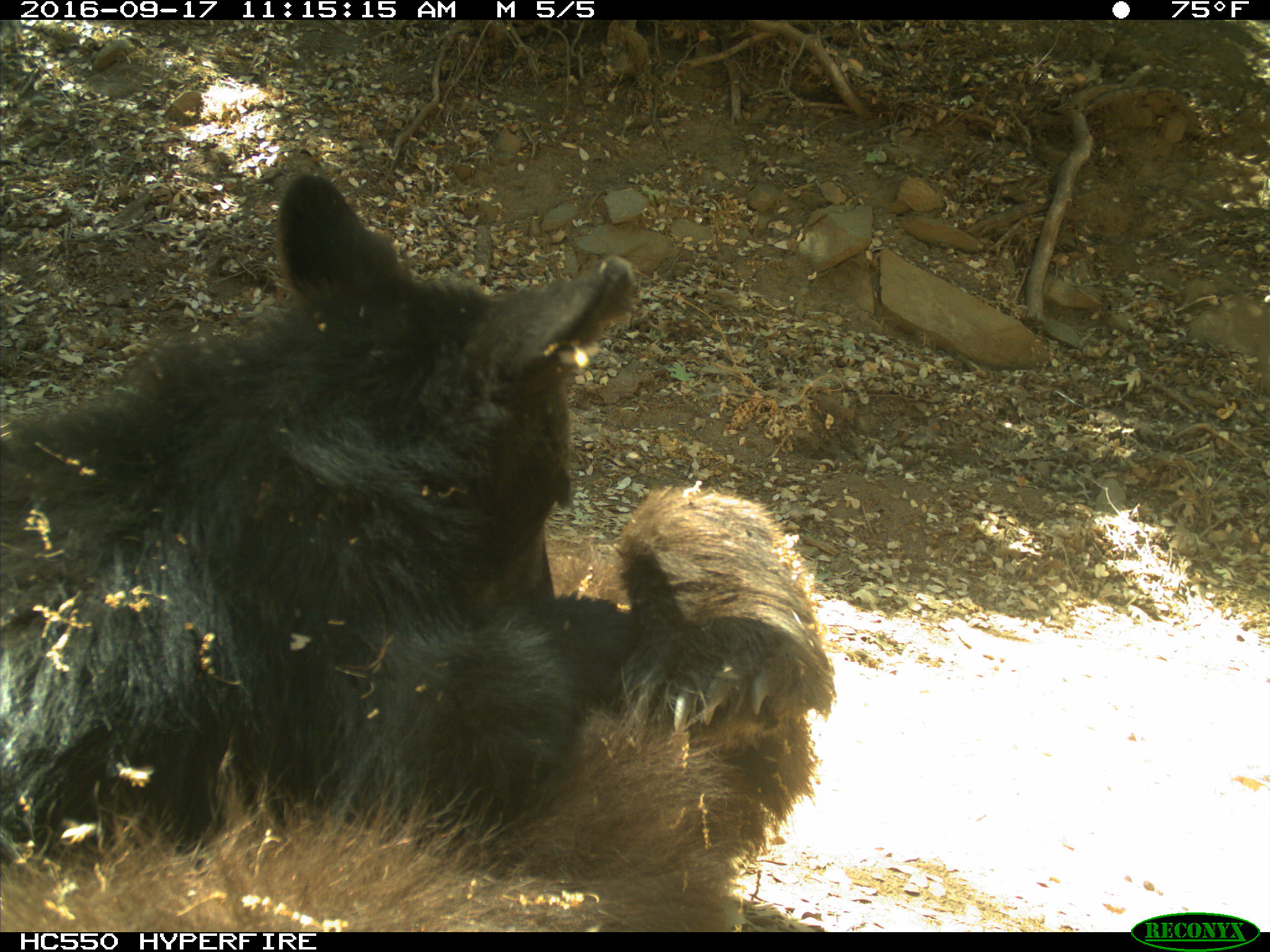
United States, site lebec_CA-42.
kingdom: Animalia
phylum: Chordata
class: Mammalia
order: Carnivora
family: Ursidae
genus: Ursus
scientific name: Ursus americanus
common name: american black bear